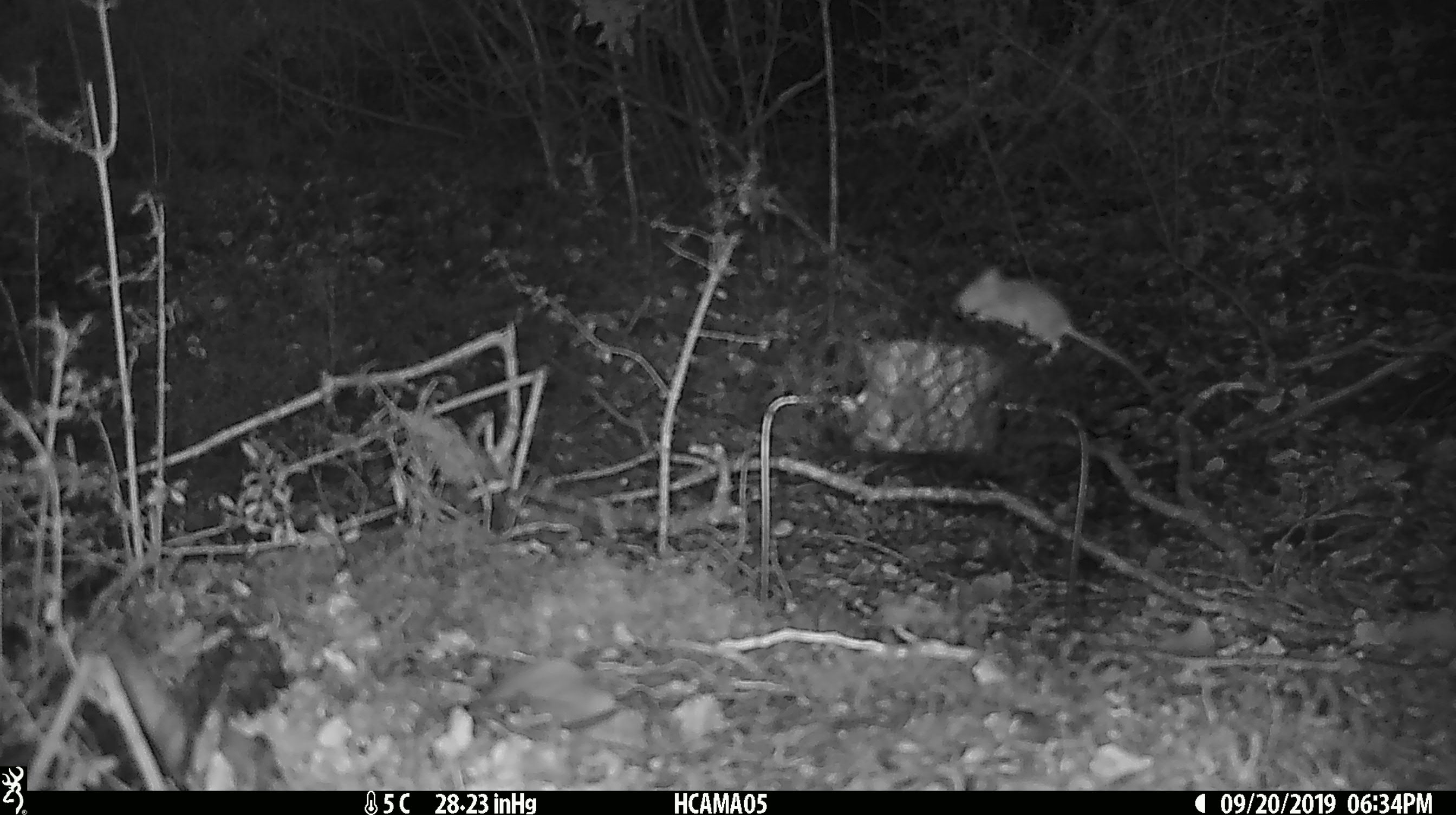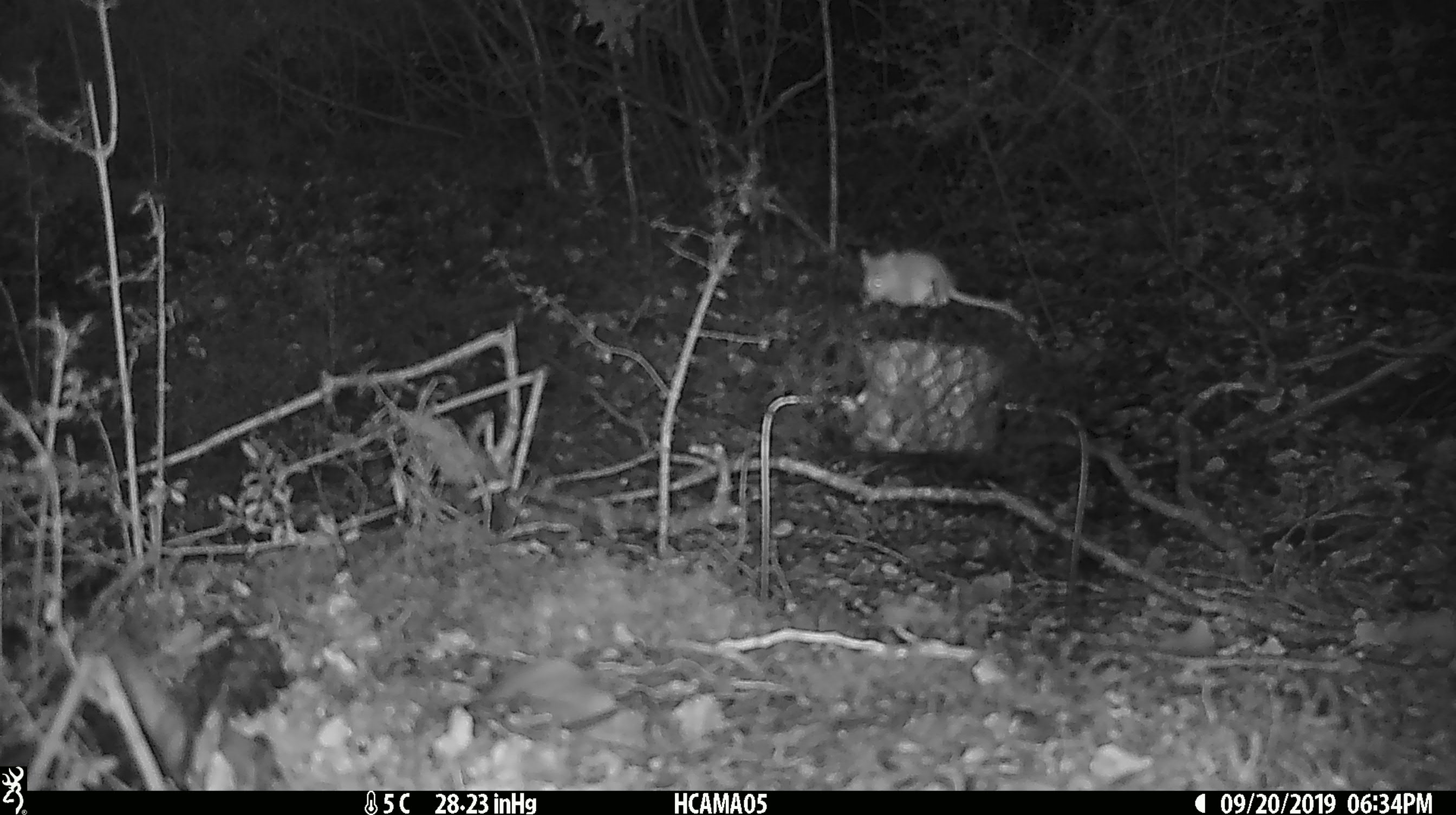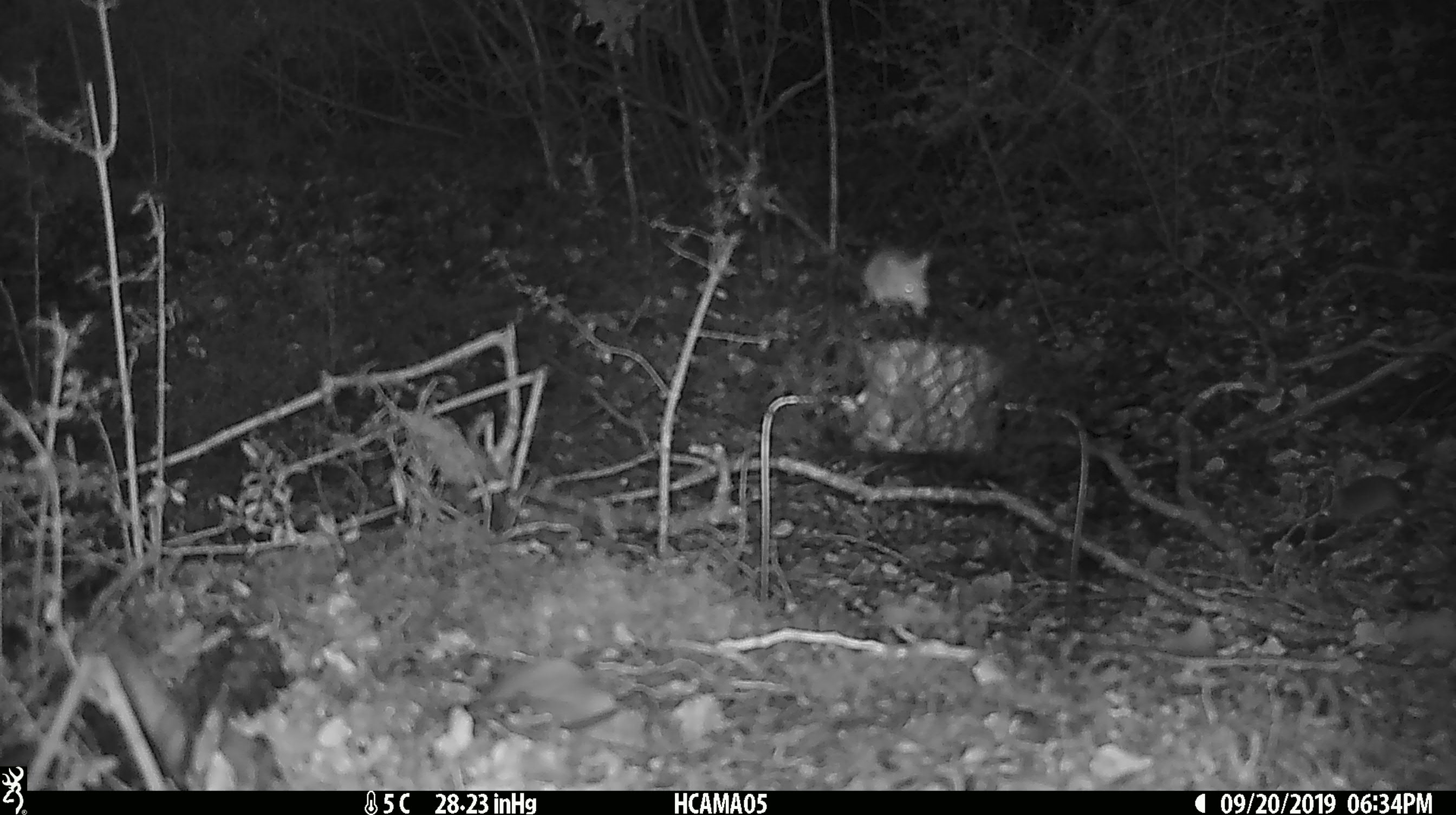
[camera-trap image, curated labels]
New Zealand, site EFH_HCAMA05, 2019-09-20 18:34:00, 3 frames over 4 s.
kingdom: Animalia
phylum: Chordata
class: Mammalia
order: Rodentia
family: Muridae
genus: Mus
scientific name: Mus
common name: mouse